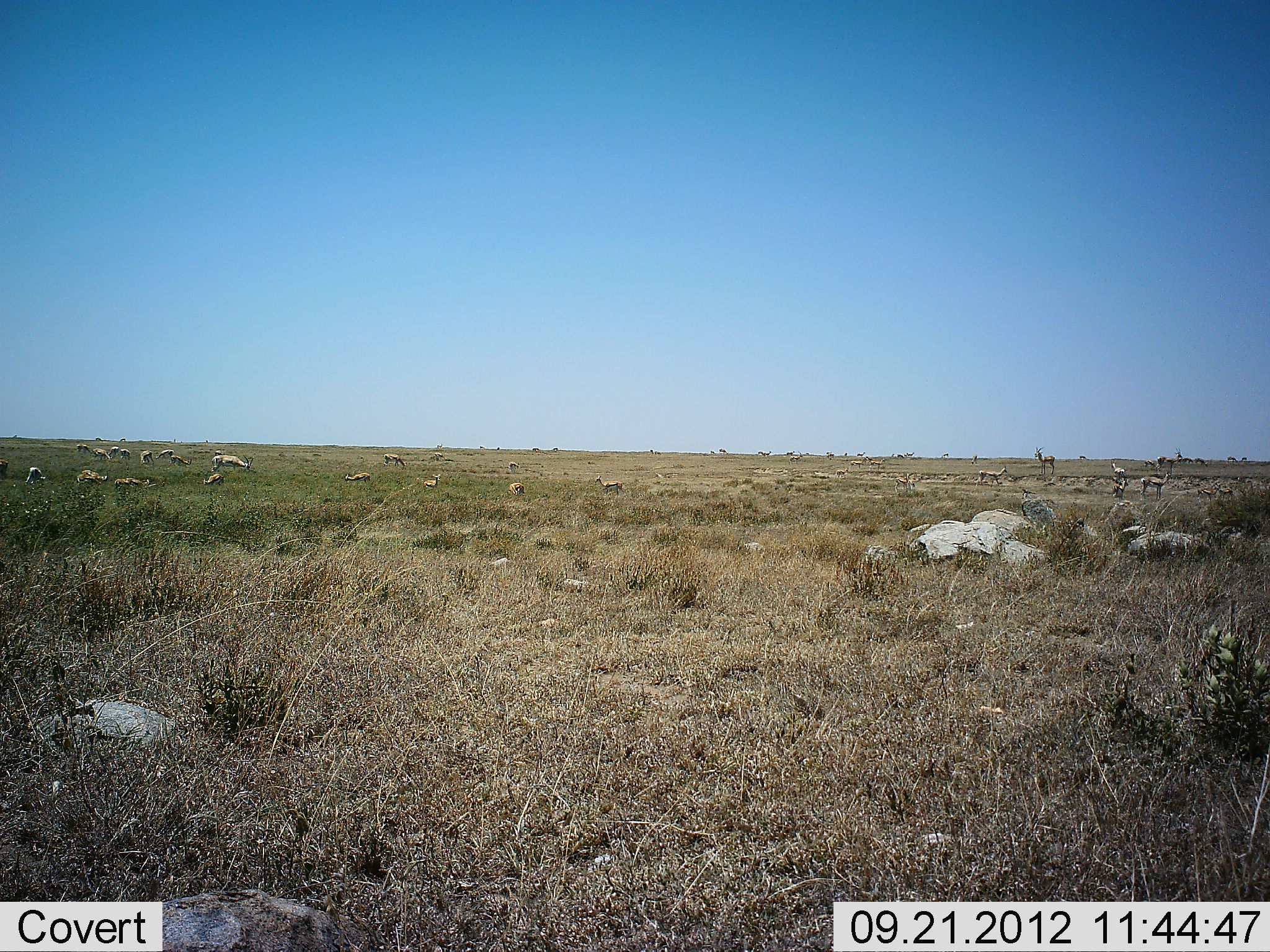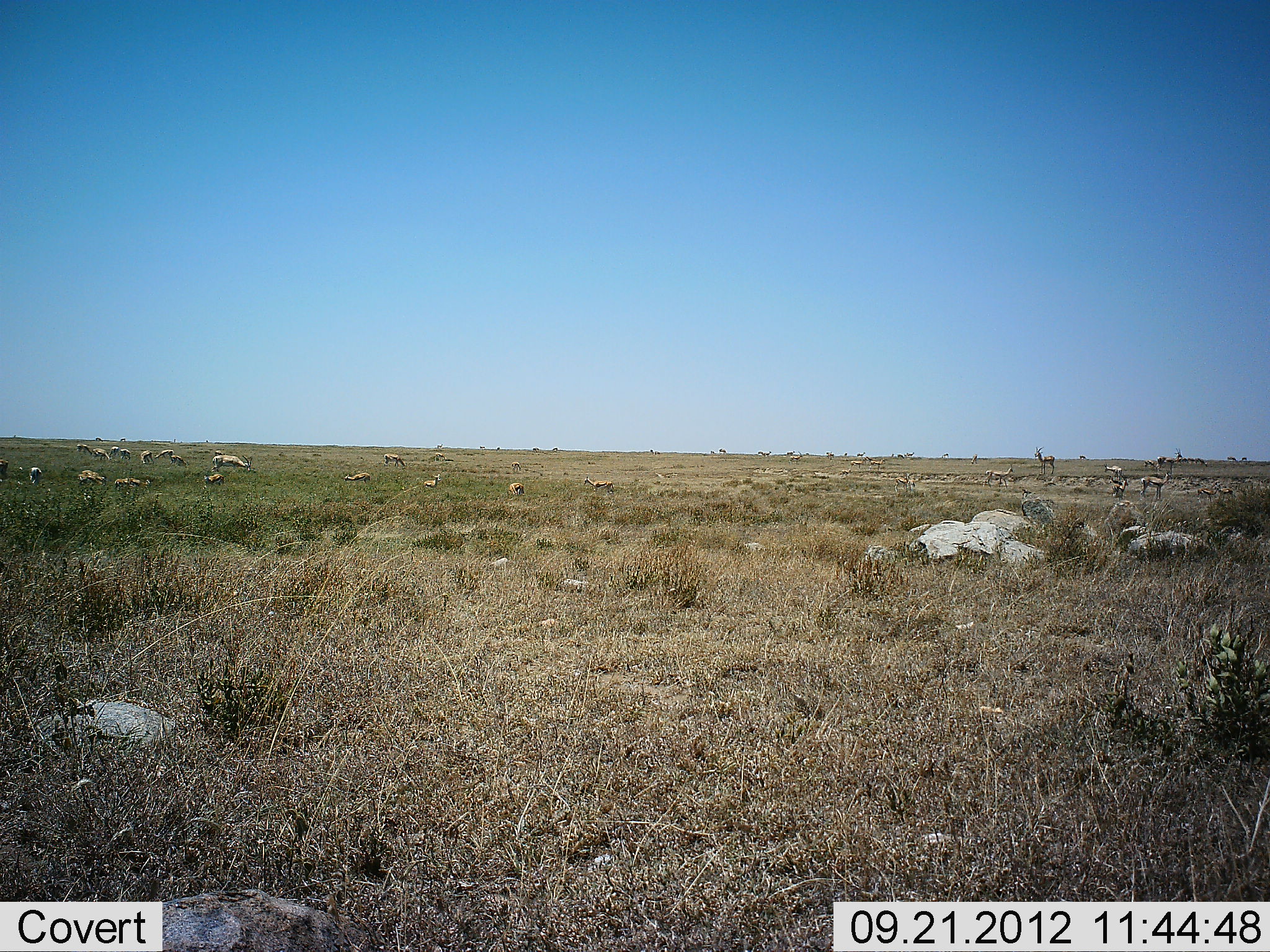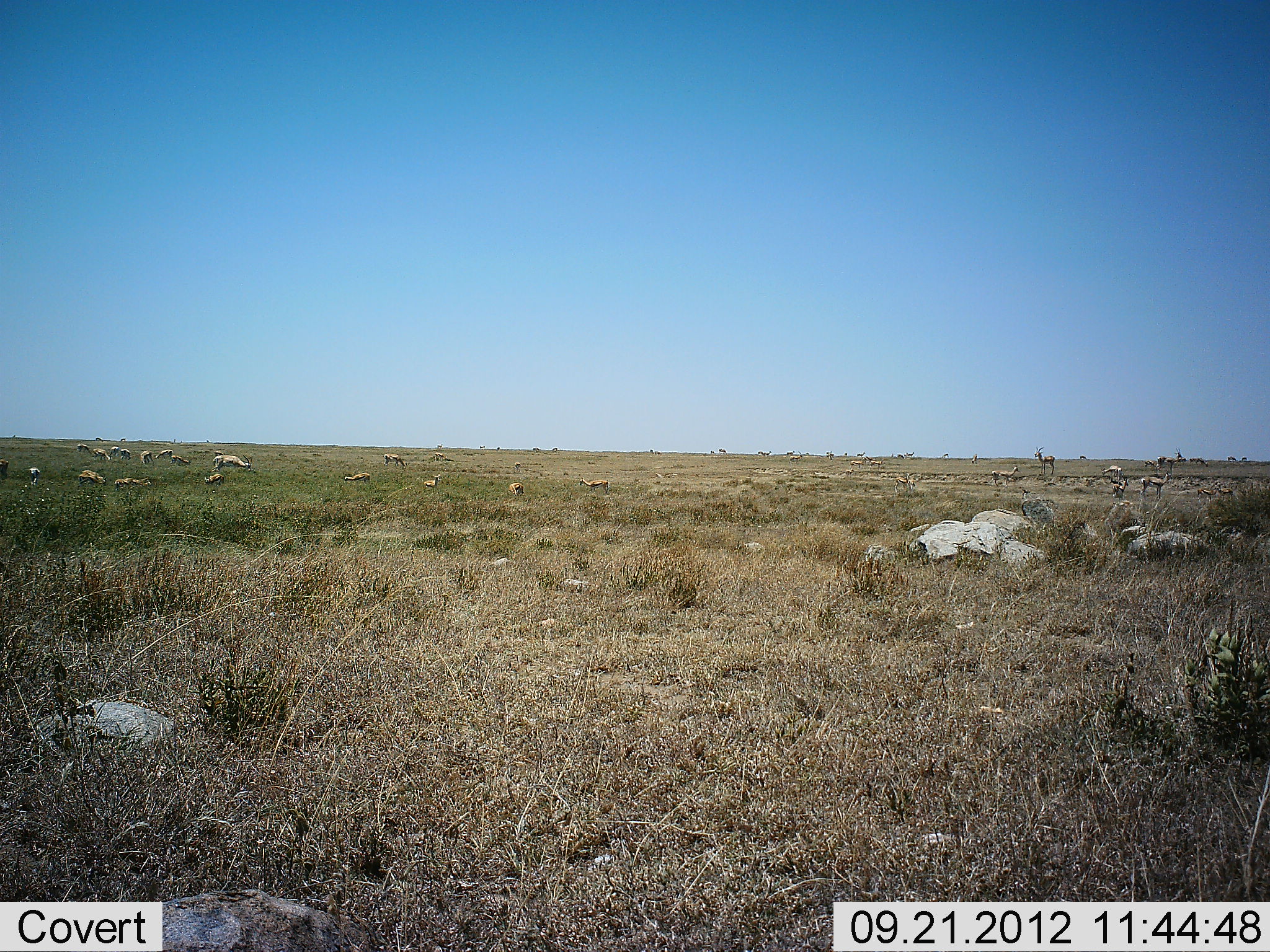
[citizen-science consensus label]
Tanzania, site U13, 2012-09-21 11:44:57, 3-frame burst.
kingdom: Animalia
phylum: Chordata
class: Mammalia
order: Artiodactyla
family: Bovidae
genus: Eudorcas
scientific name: Eudorcas thomsonii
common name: thomson's gazelle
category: gazellethomsons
Gazellethomsons (thomson's gazelle) (Eudorcas thomsonii), count 11-50. Behavior (volunteer vote fractions): standing 56%, resting 44%, moving 56%, interacting 0%. Young present (vote fraction): 0%. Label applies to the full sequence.